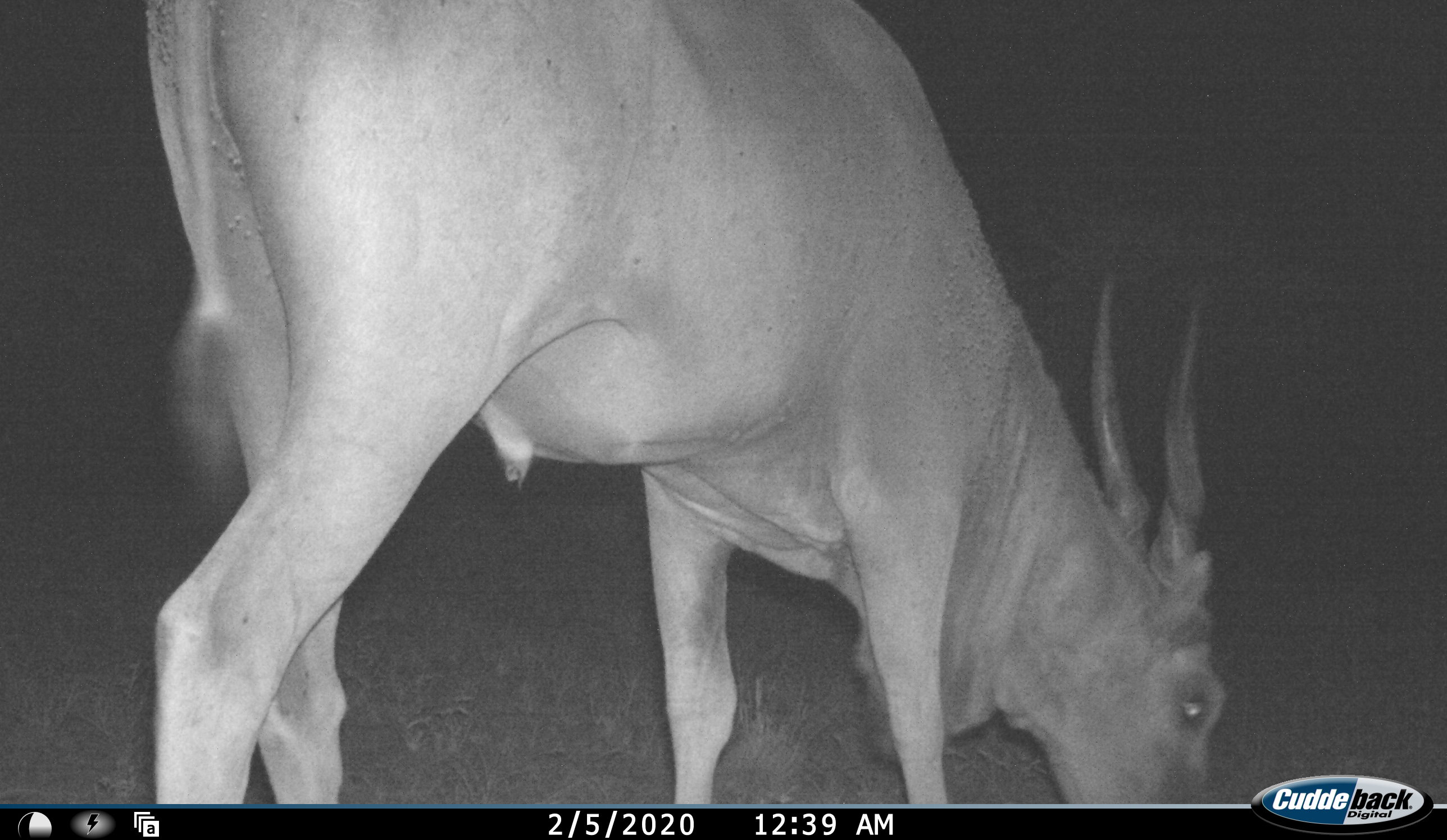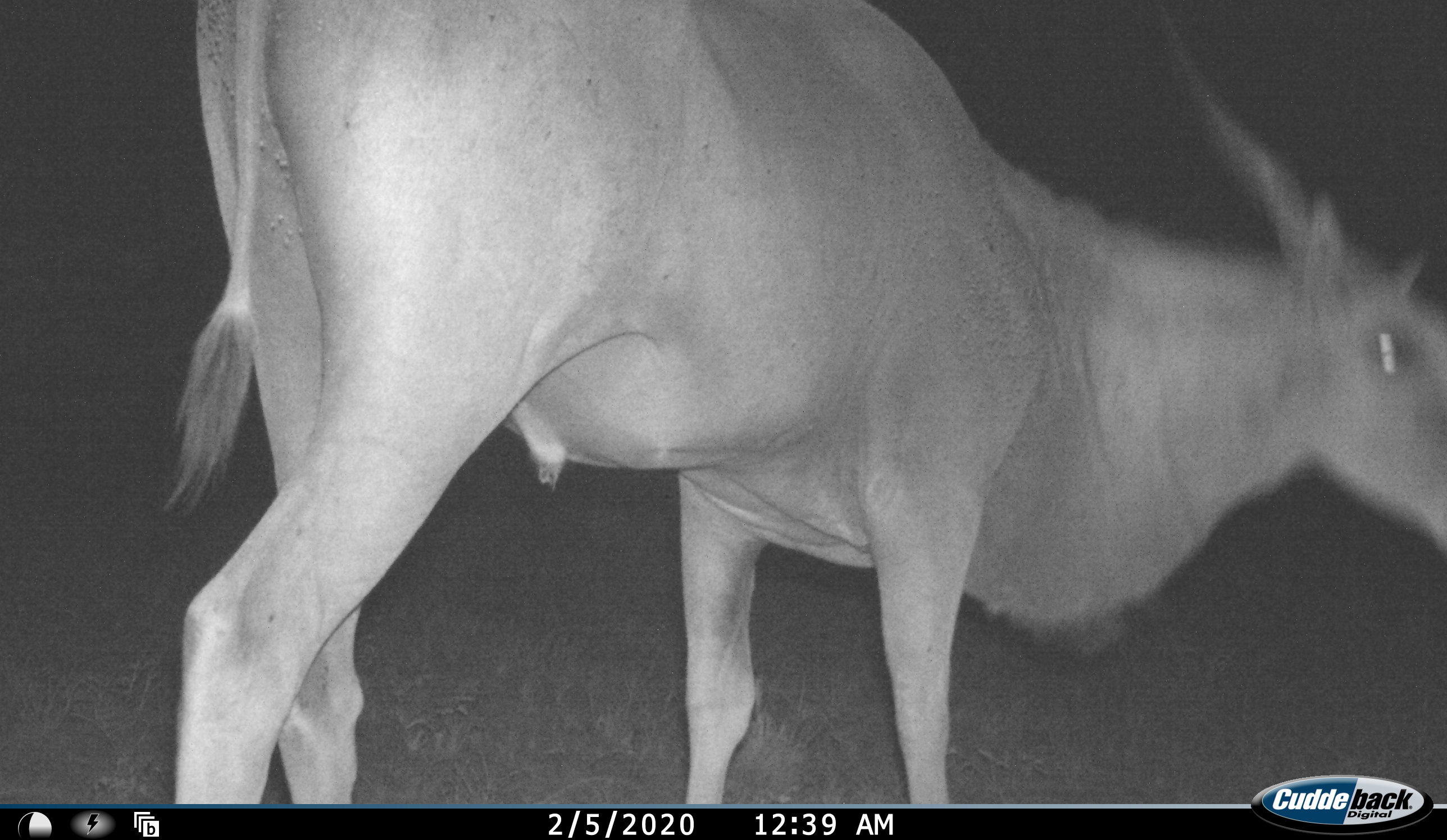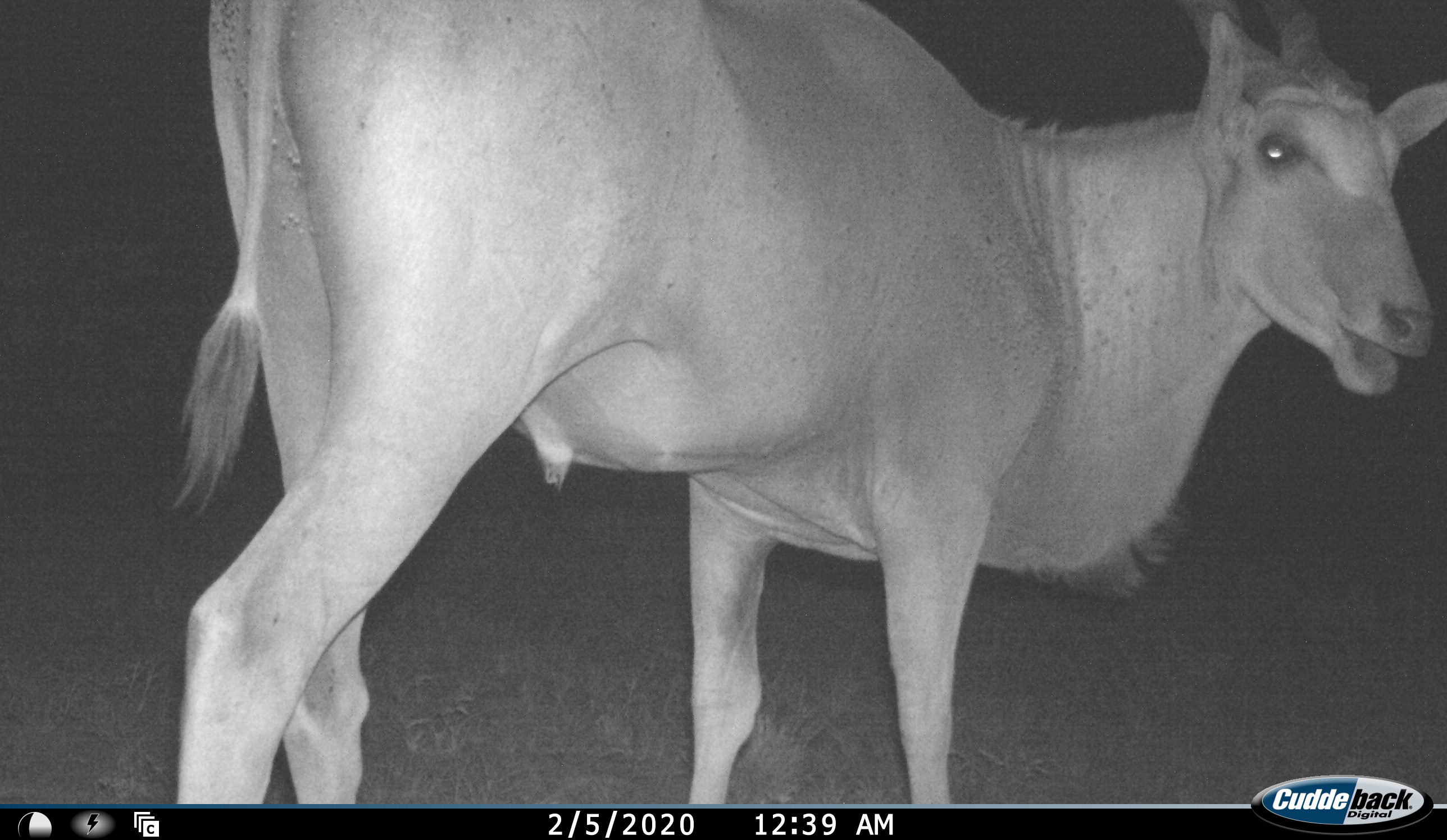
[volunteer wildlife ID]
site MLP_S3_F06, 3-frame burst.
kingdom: Animalia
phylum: Chordata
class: Mammalia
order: Artiodactyla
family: Bovidae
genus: Tragelaphus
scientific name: Tragelaphus oryx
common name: eland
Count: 1.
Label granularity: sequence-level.